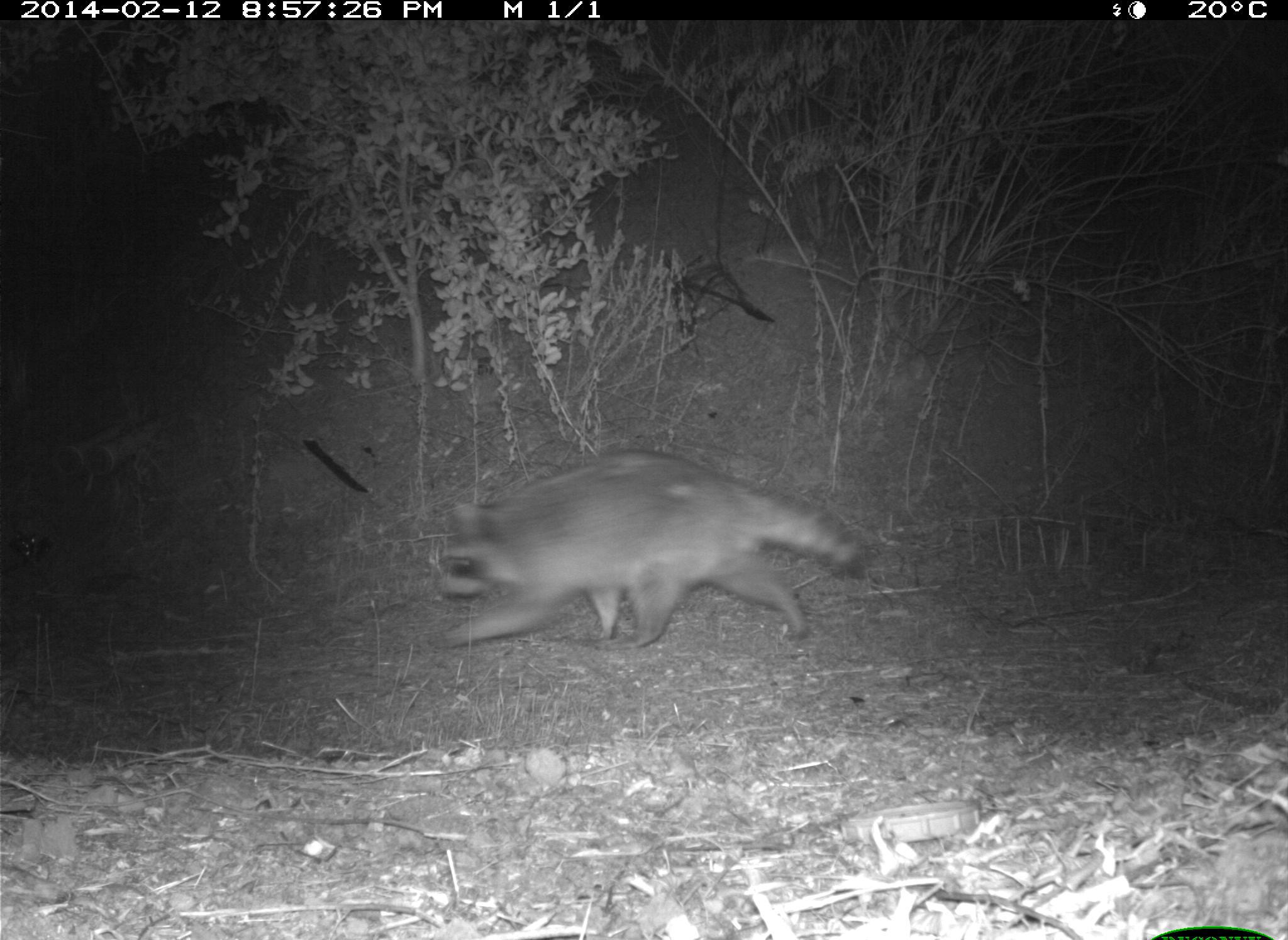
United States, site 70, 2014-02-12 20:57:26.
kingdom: Animalia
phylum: Chordata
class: Mammalia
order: Carnivora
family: Procyonidae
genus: Procyon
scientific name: Procyon lotor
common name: raccoon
Raccoon (Procyon lotor).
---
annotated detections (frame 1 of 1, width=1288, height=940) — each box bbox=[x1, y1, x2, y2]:
raccoon: bbox=[437, 451, 873, 654]